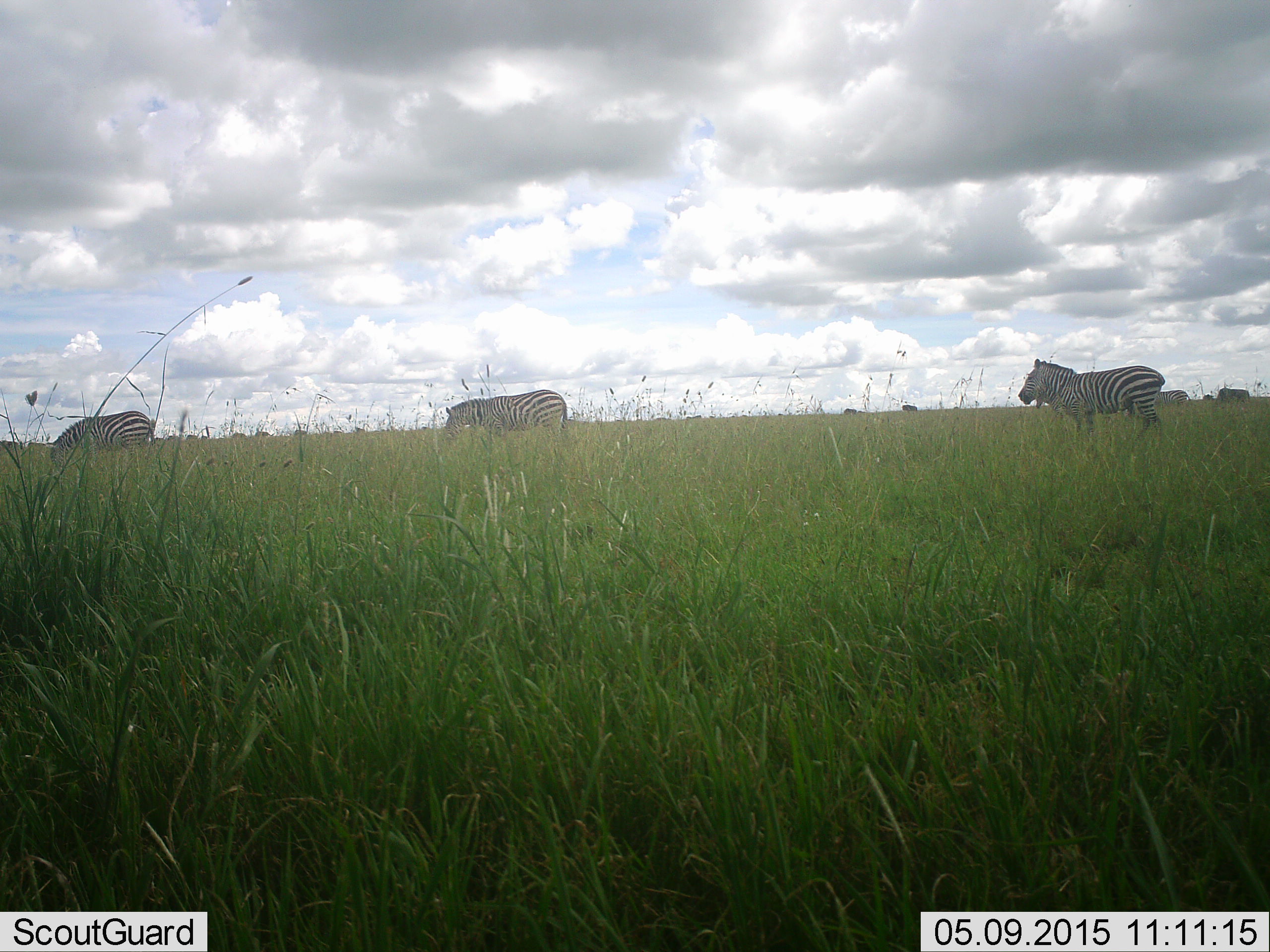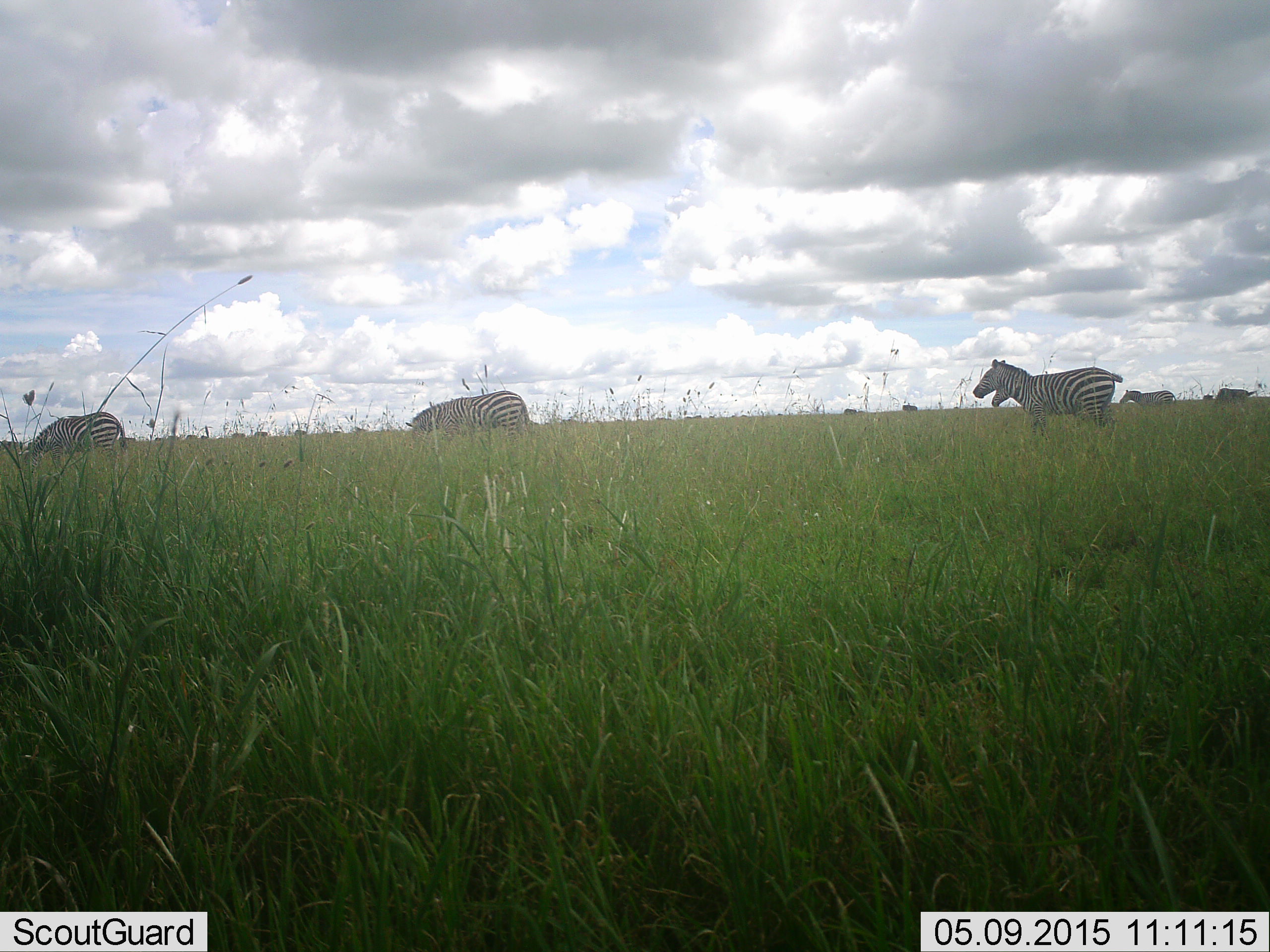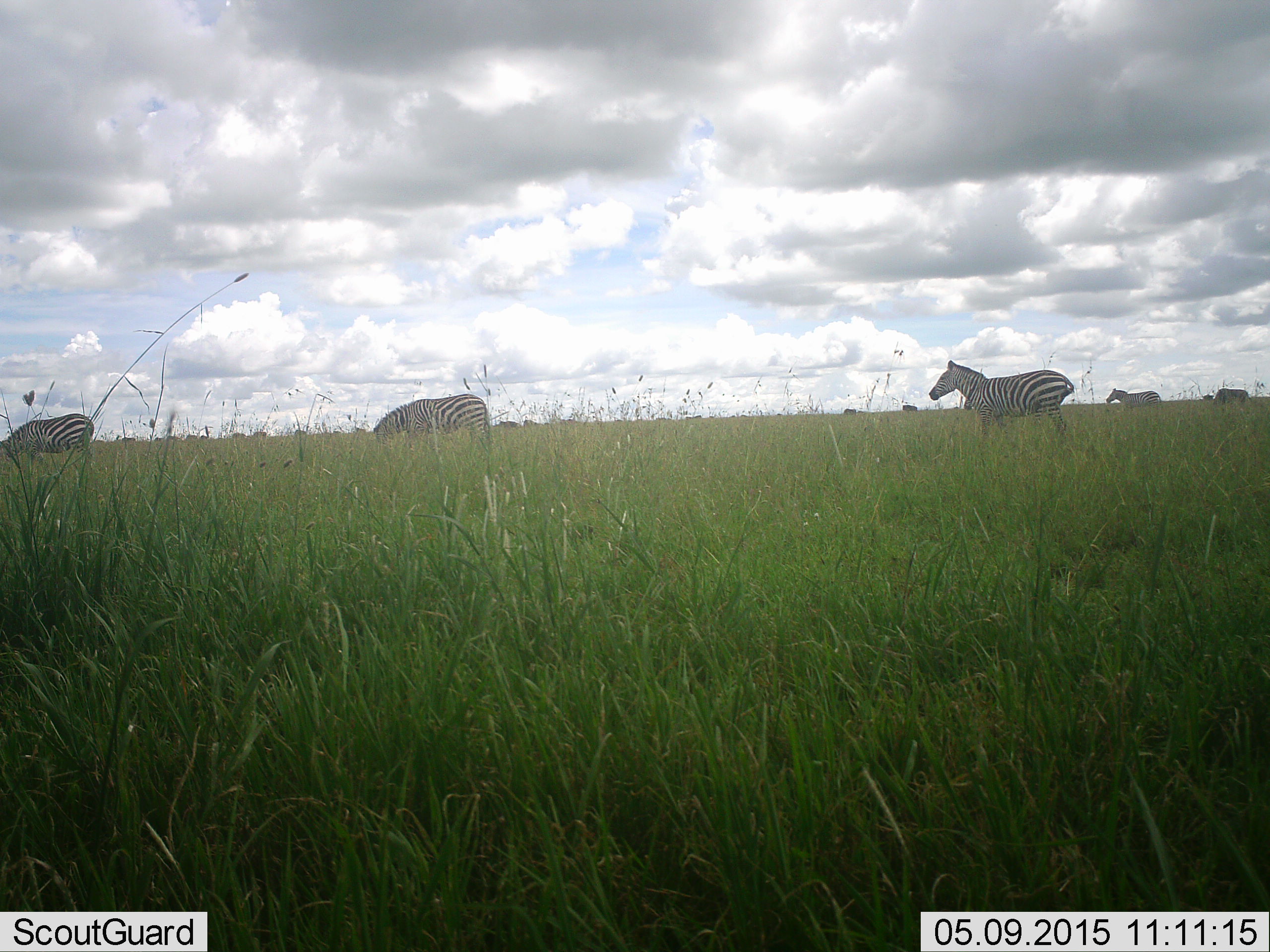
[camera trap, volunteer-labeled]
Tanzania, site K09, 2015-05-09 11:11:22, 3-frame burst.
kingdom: Animalia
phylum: Chordata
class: Mammalia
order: Perissodactyla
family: Equidae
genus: Equus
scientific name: Equus quagga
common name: plains zebra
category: zebra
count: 8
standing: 30%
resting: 0%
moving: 80%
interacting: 0%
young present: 0%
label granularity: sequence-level